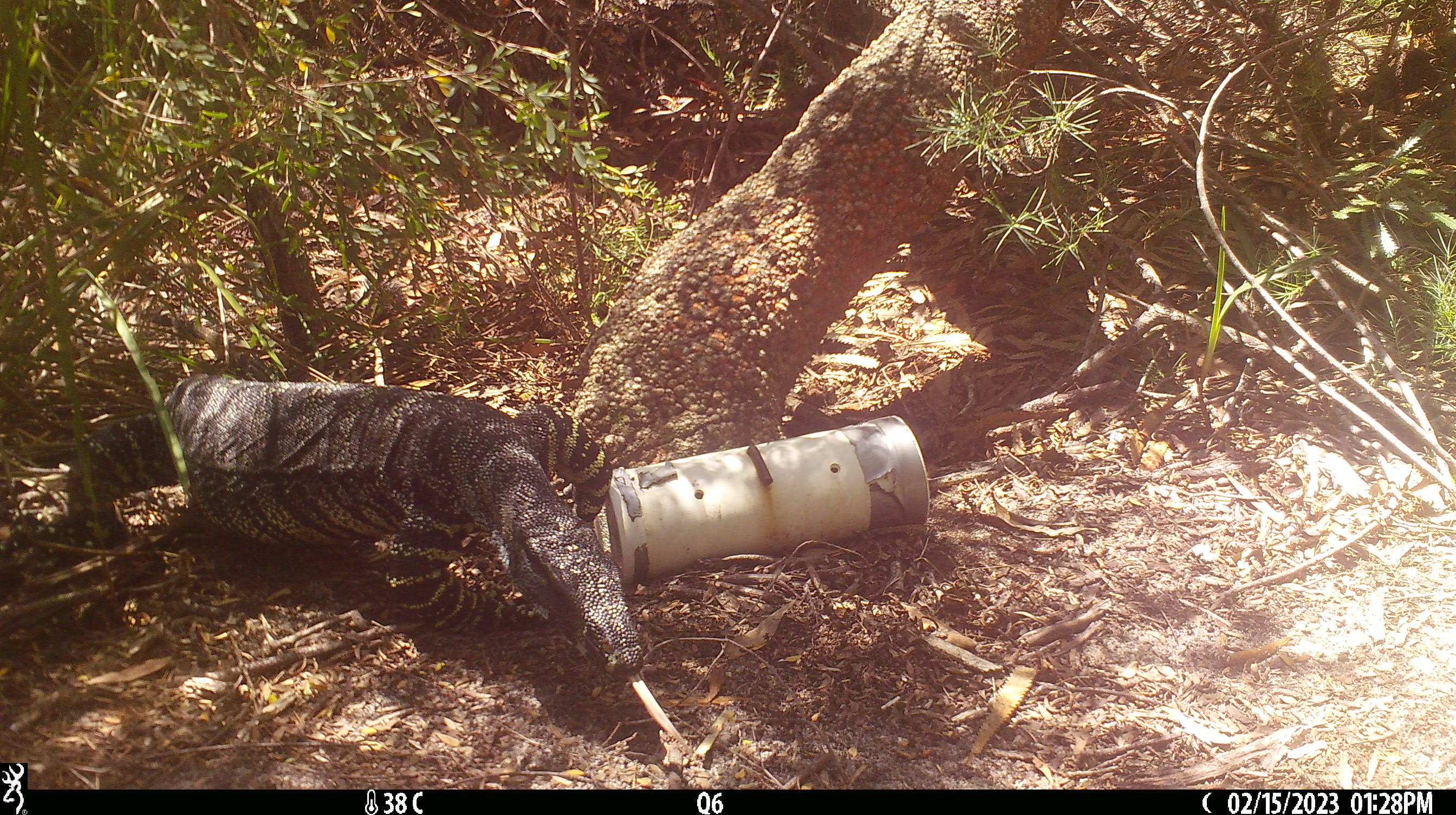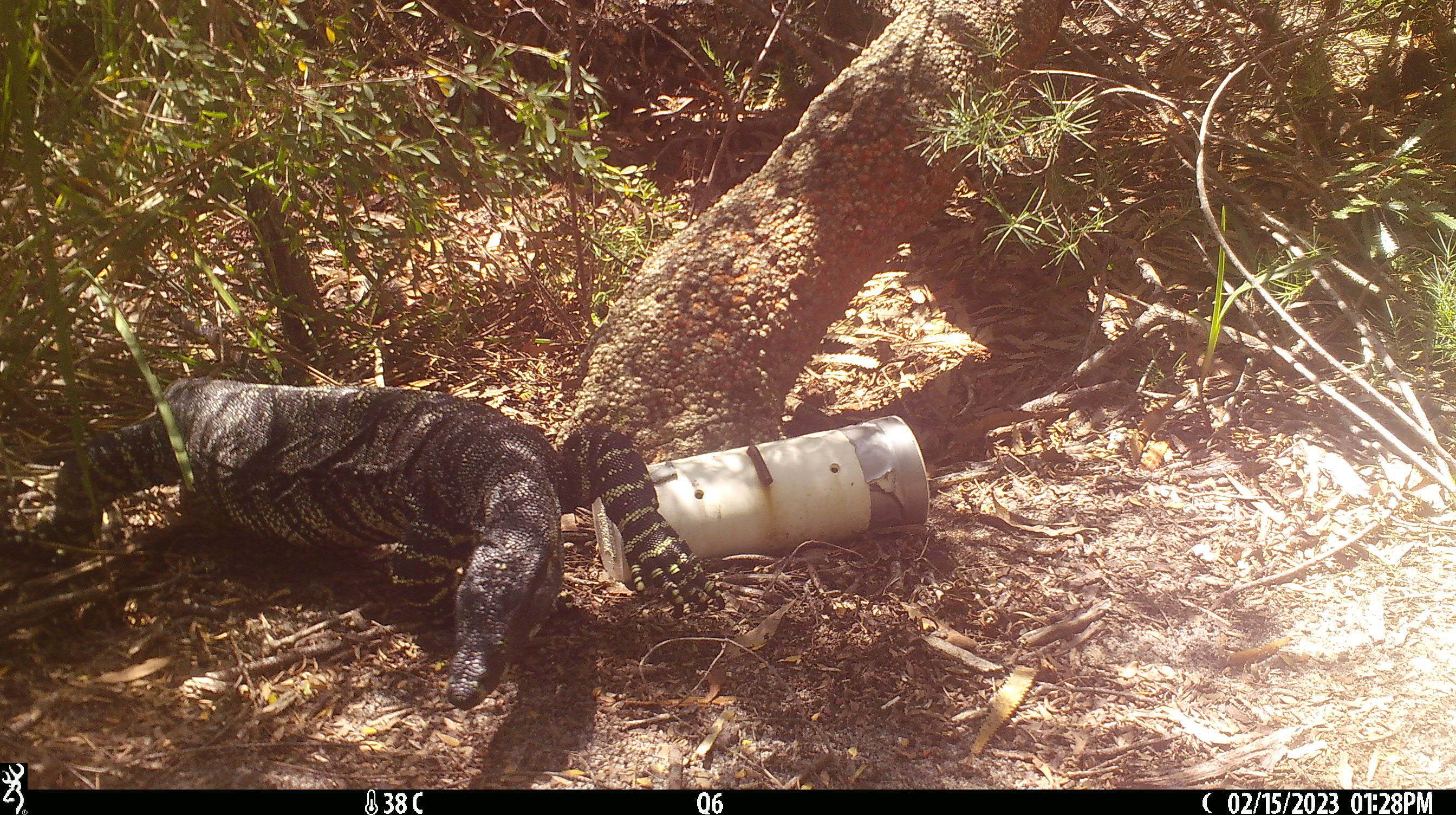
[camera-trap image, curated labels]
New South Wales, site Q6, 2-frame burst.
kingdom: Animalia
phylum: Chordata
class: Reptilia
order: Squamata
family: Varanidae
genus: Varanus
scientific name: Varanus varius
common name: lace monitor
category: goanna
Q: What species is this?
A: Goanna (lace monitor) (Varanus varius).